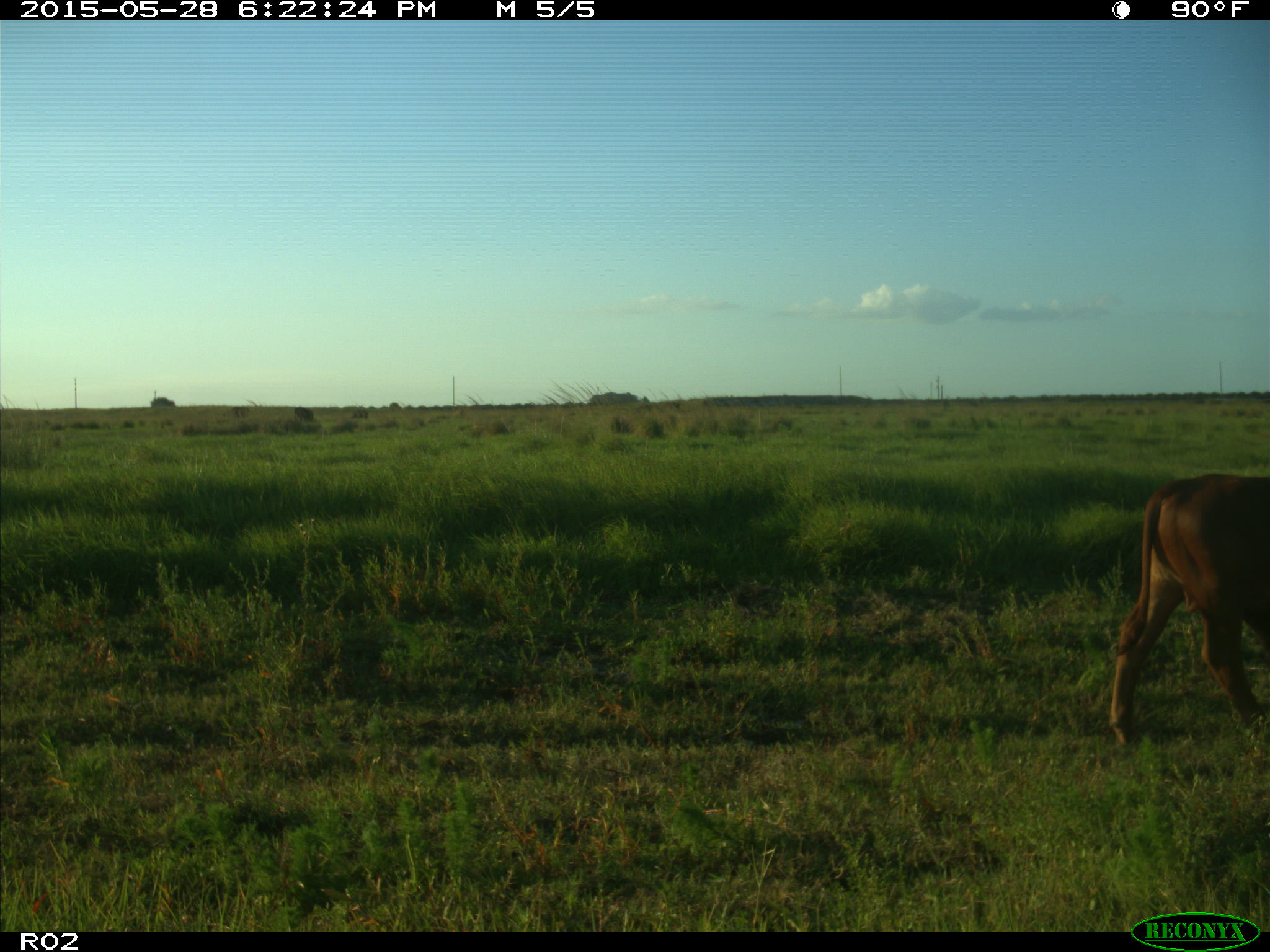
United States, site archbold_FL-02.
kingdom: Animalia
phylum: Chordata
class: Mammalia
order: Artiodactyla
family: Bovidae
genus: Bos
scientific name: Bos taurus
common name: domestic cow